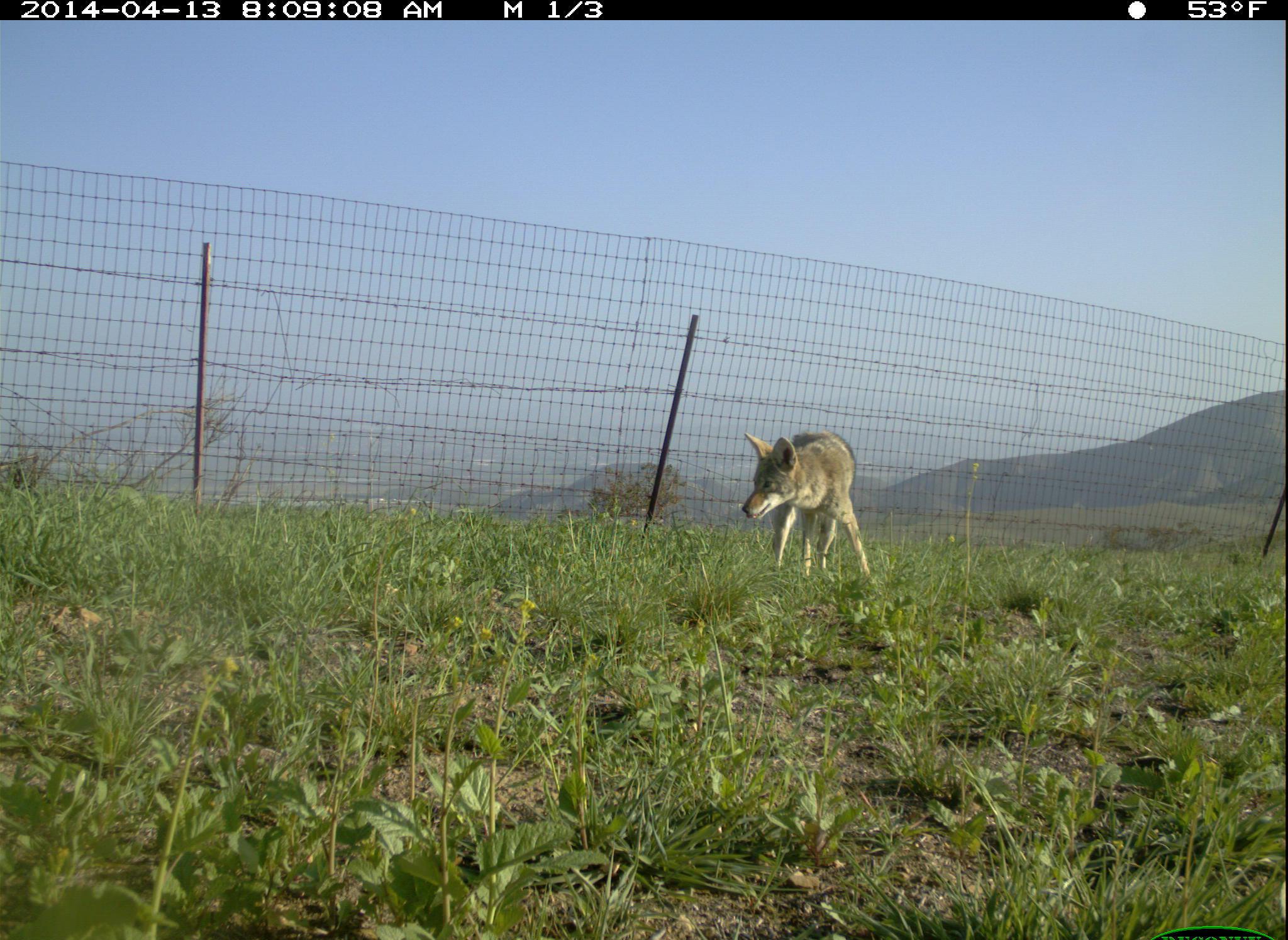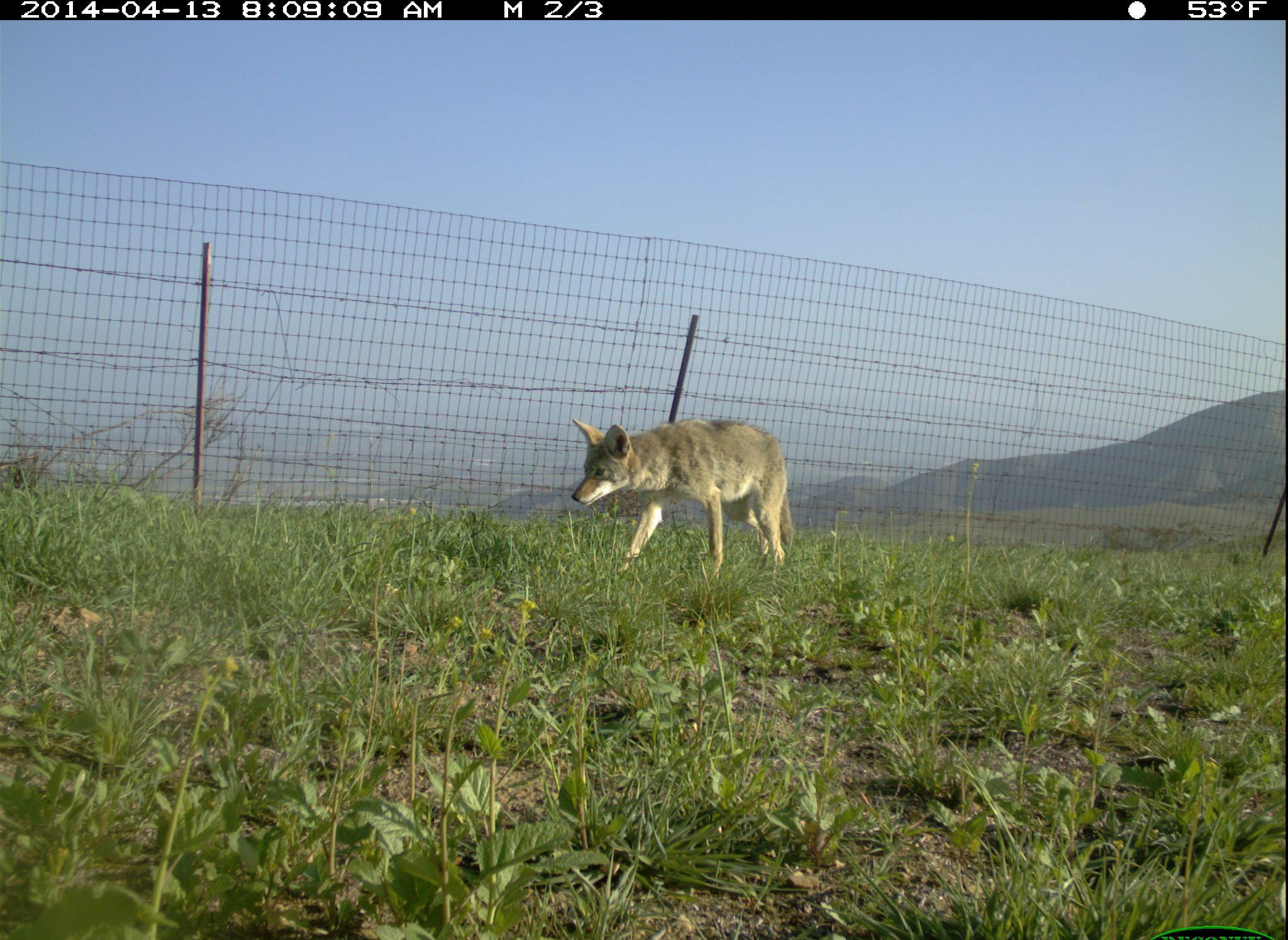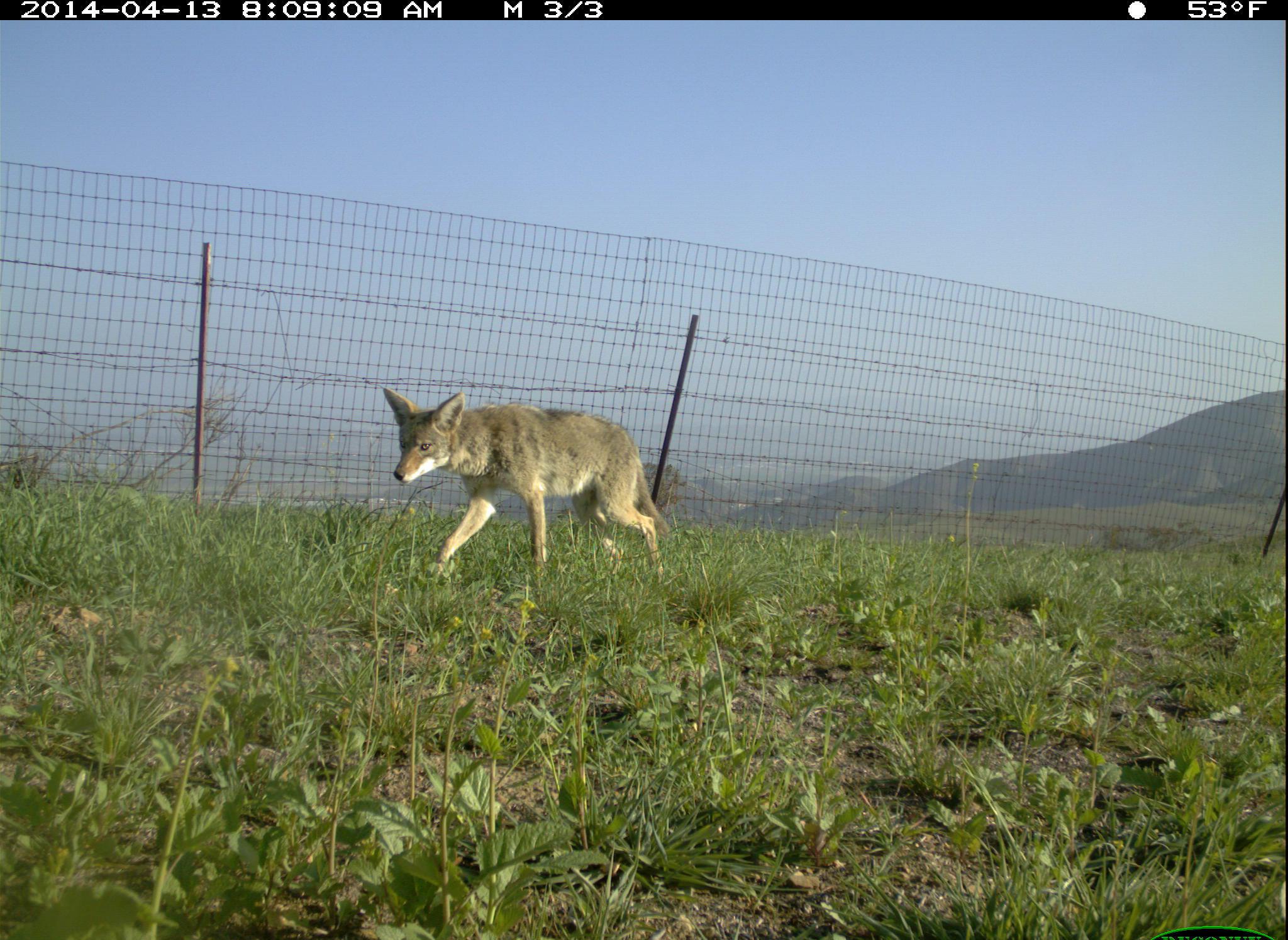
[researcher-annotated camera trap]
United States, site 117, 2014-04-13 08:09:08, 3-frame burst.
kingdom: Animalia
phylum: Chordata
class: Mammalia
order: Carnivora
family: Canidae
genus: Canis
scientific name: Canis latrans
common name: coyote